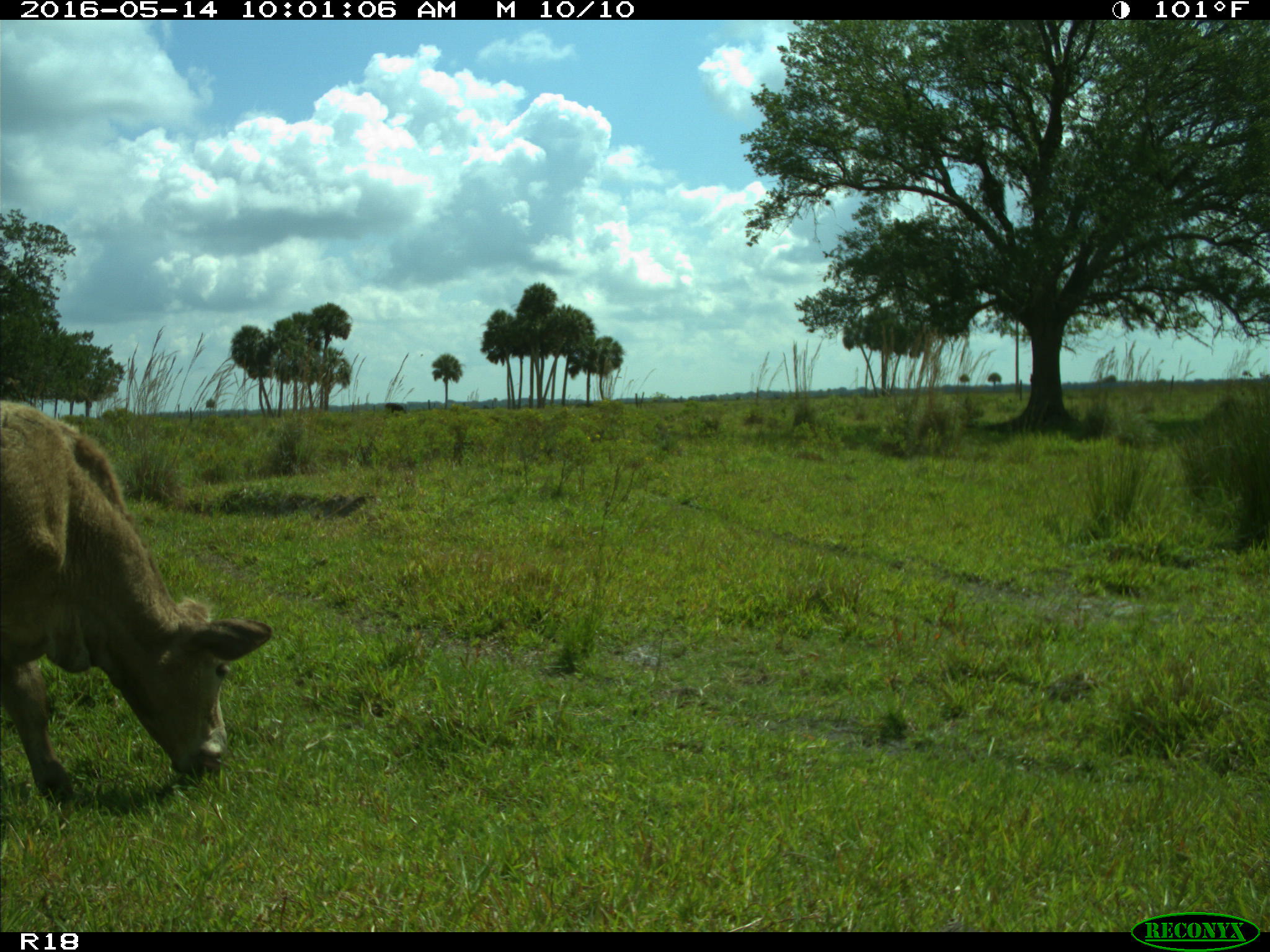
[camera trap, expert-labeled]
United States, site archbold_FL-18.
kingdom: Animalia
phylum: Chordata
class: Mammalia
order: Artiodactyla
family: Bovidae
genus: Bos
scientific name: Bos taurus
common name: domestic cow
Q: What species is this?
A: Bos taurus (domestic cow).